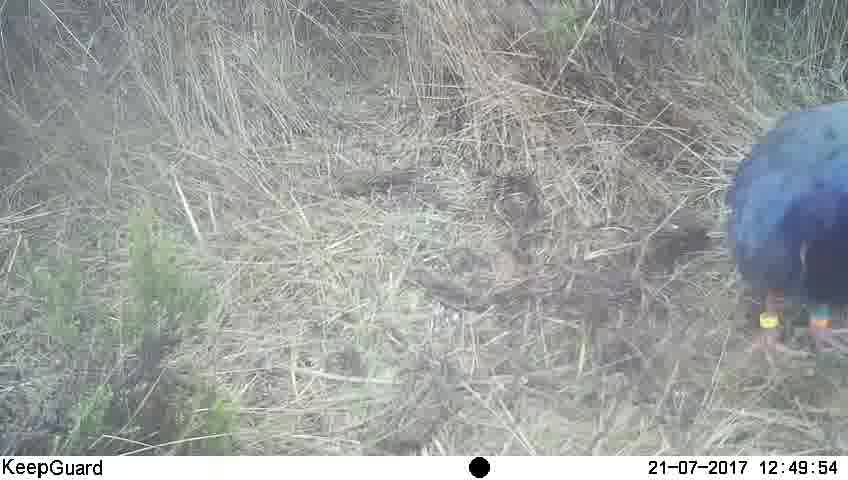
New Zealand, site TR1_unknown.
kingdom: Animalia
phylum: Chordata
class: Aves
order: Gruiformes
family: Rallidae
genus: Porphyrio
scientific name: Porphyrio mantelli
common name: takahe